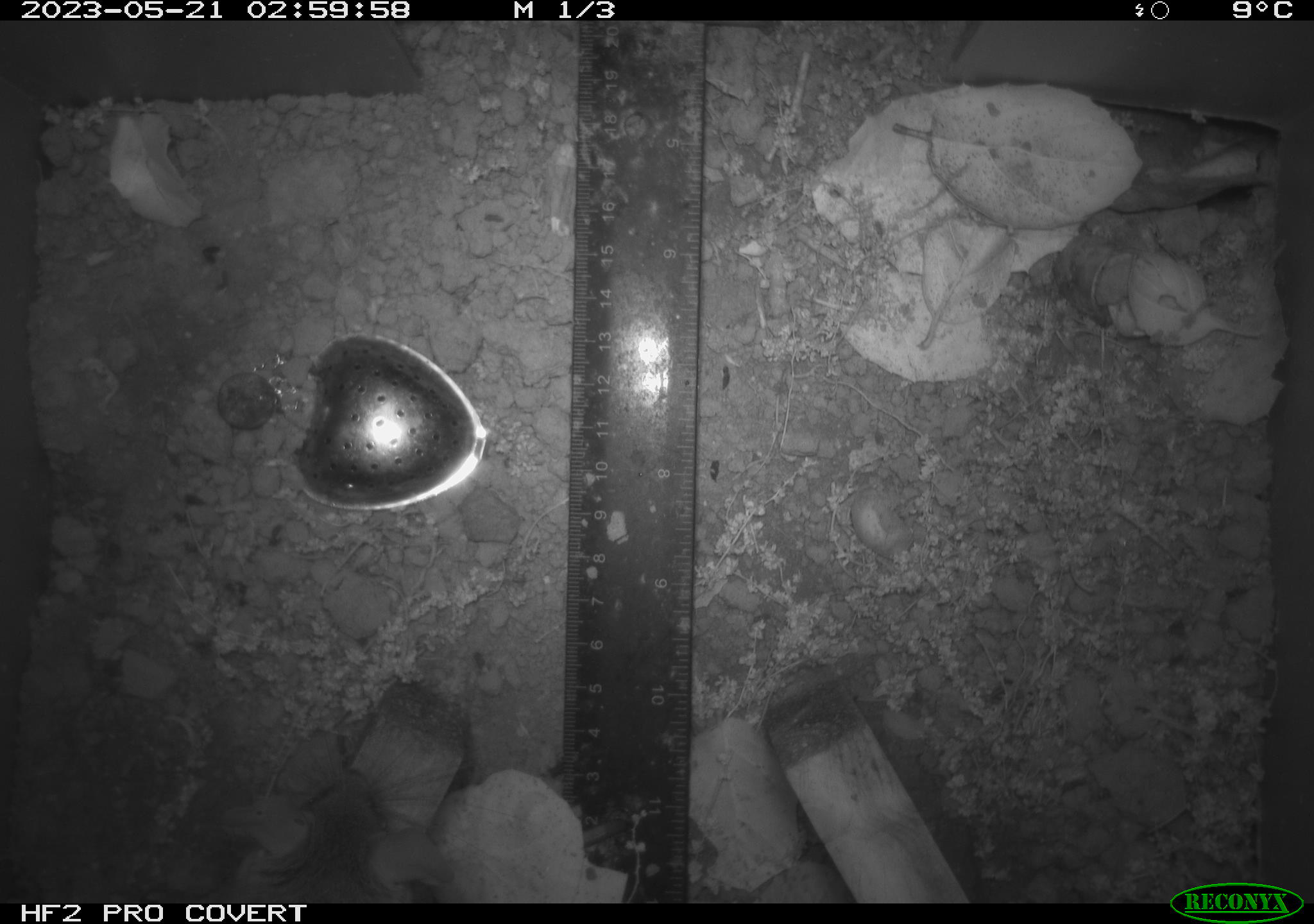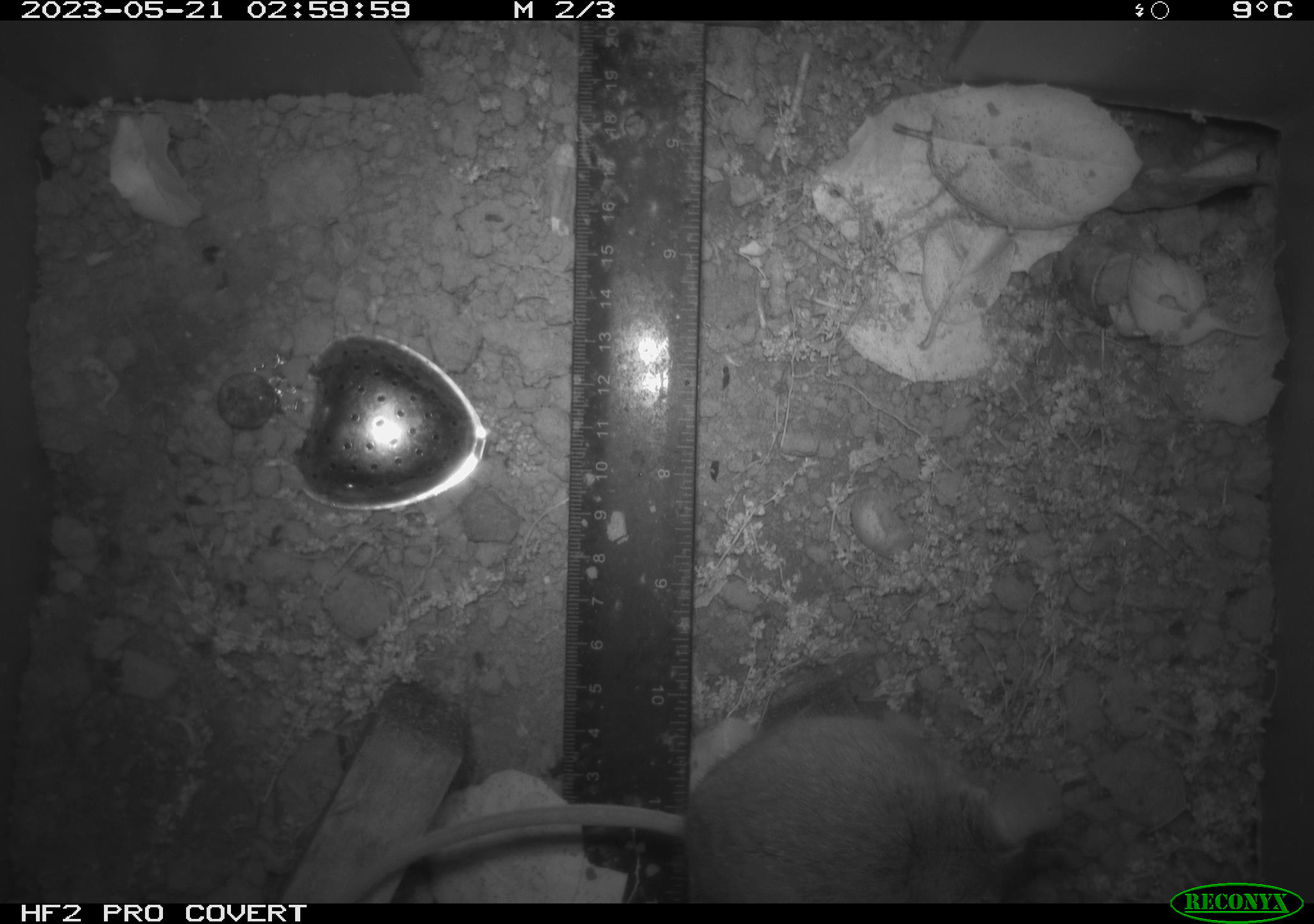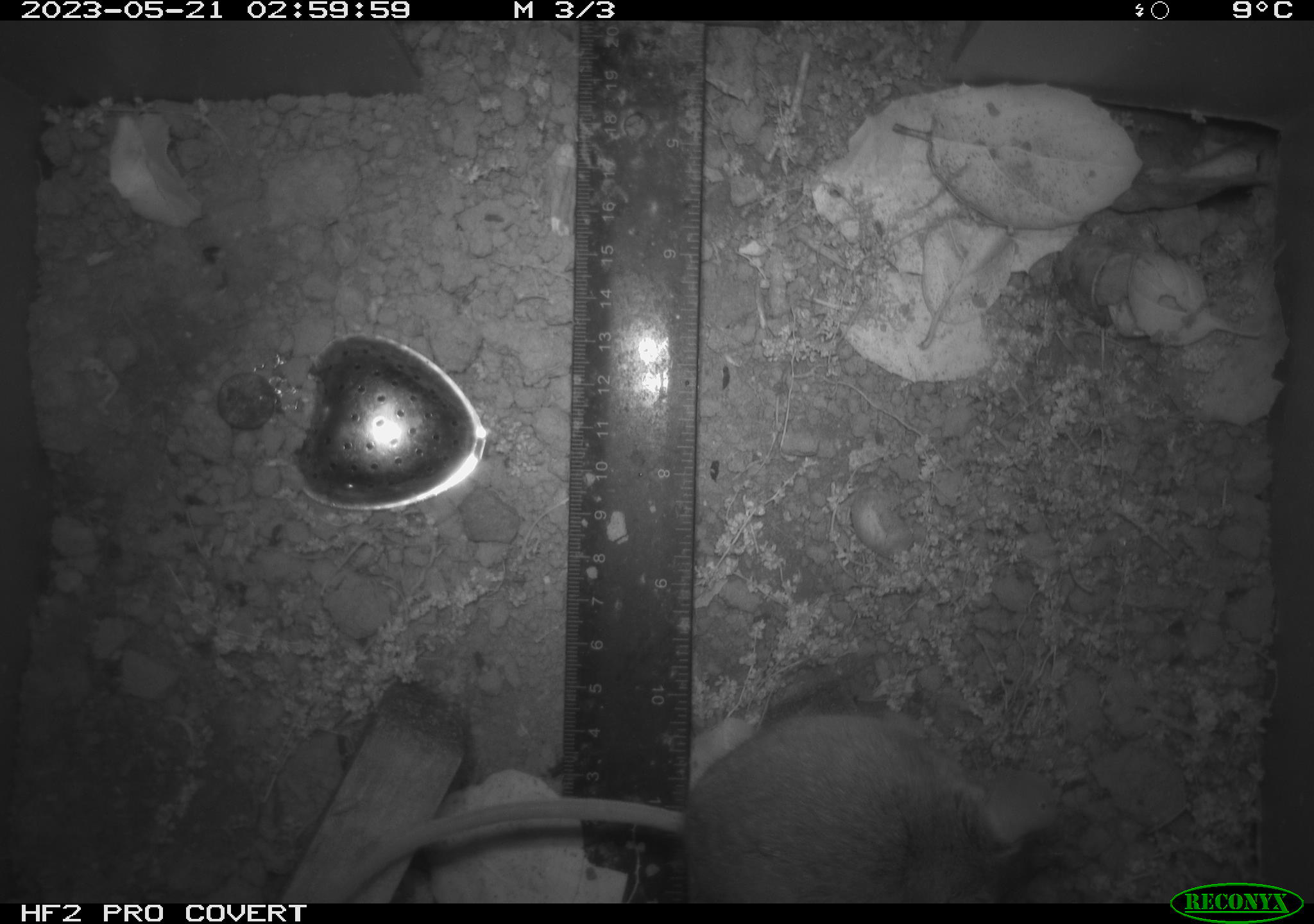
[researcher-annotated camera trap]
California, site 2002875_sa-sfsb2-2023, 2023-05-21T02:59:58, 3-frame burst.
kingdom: Animalia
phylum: Chordata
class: Mammalia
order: Rodentia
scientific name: Rodentia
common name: mouse species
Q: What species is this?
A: Mouse species (Rodentia).